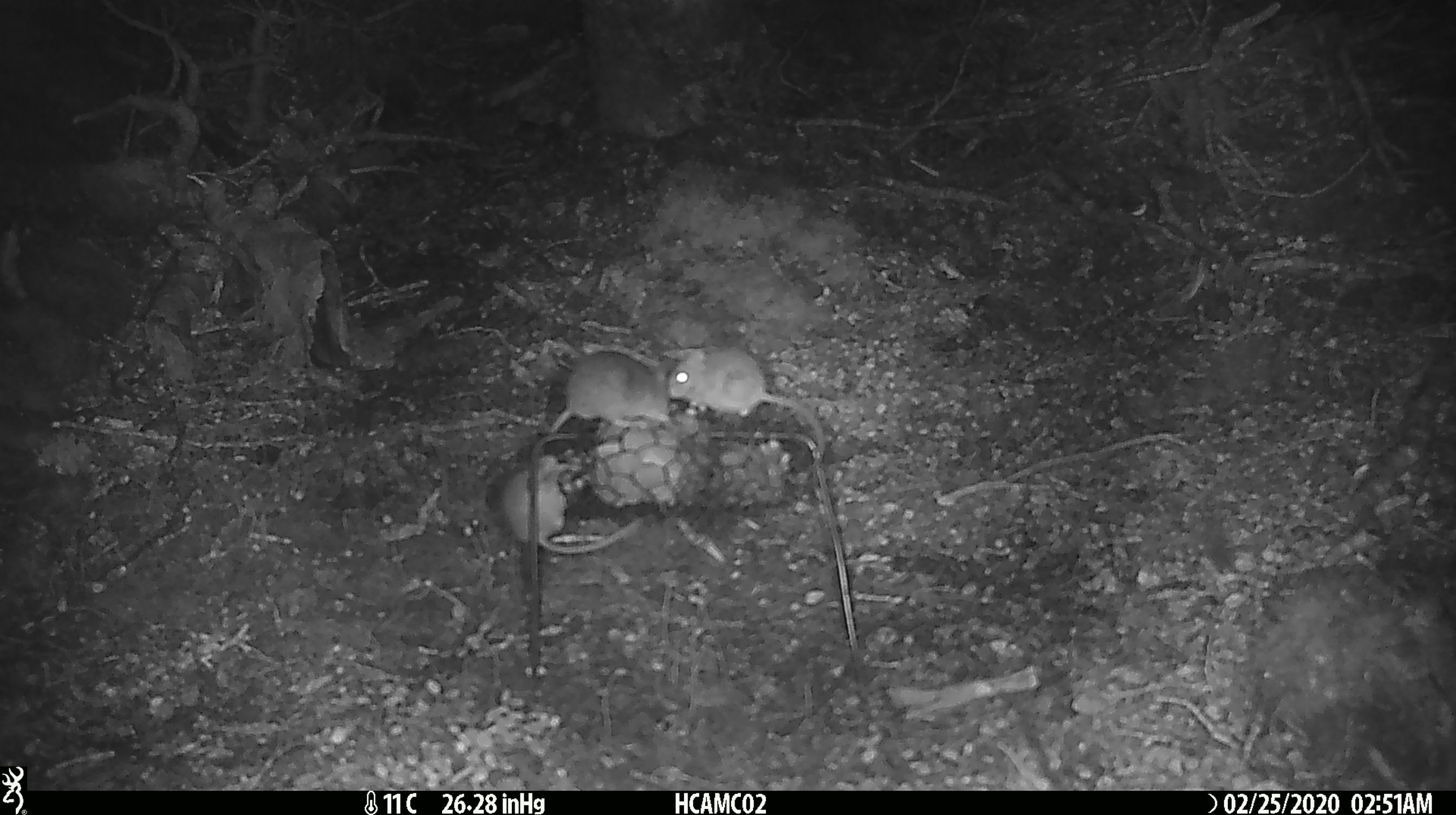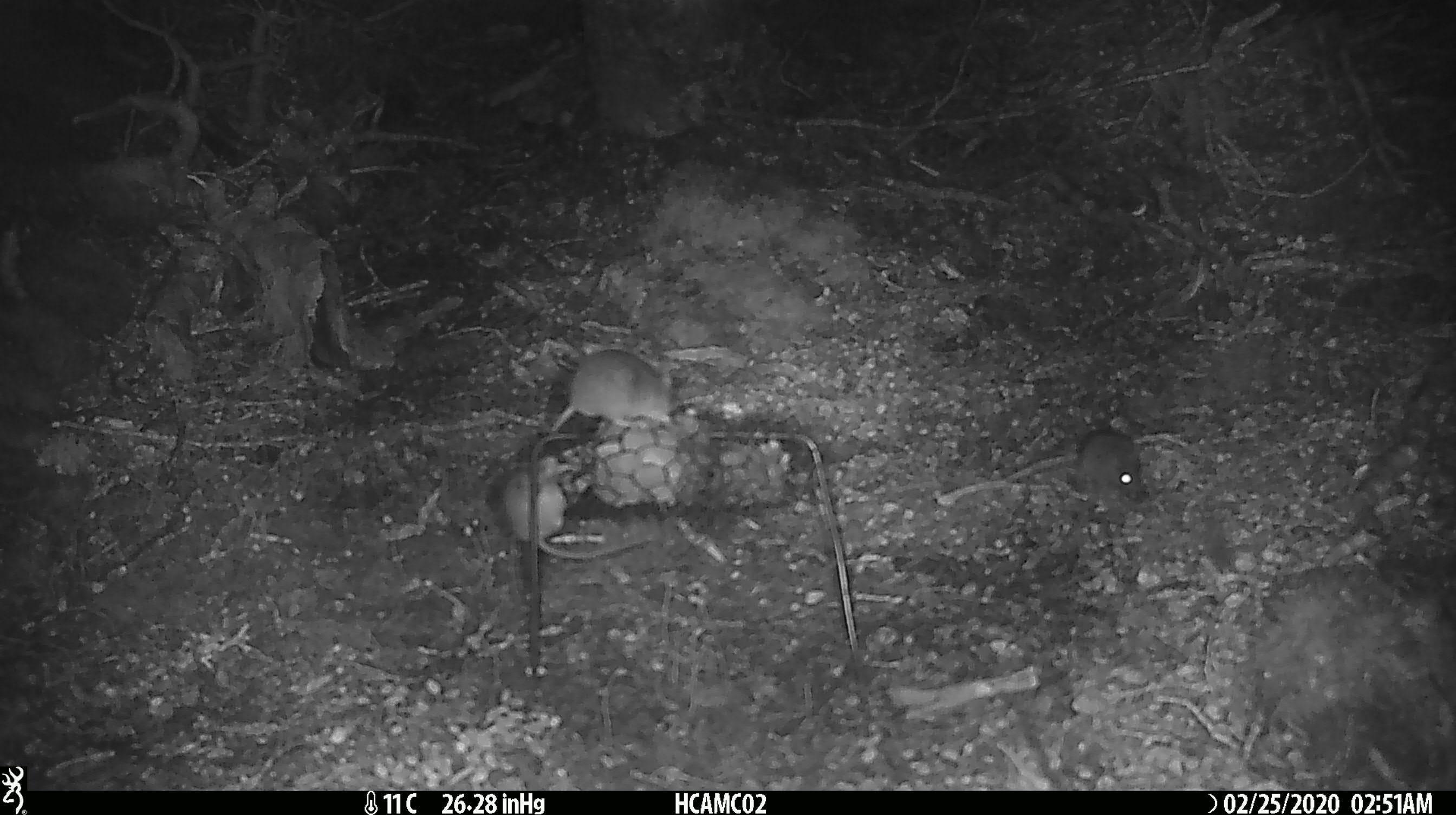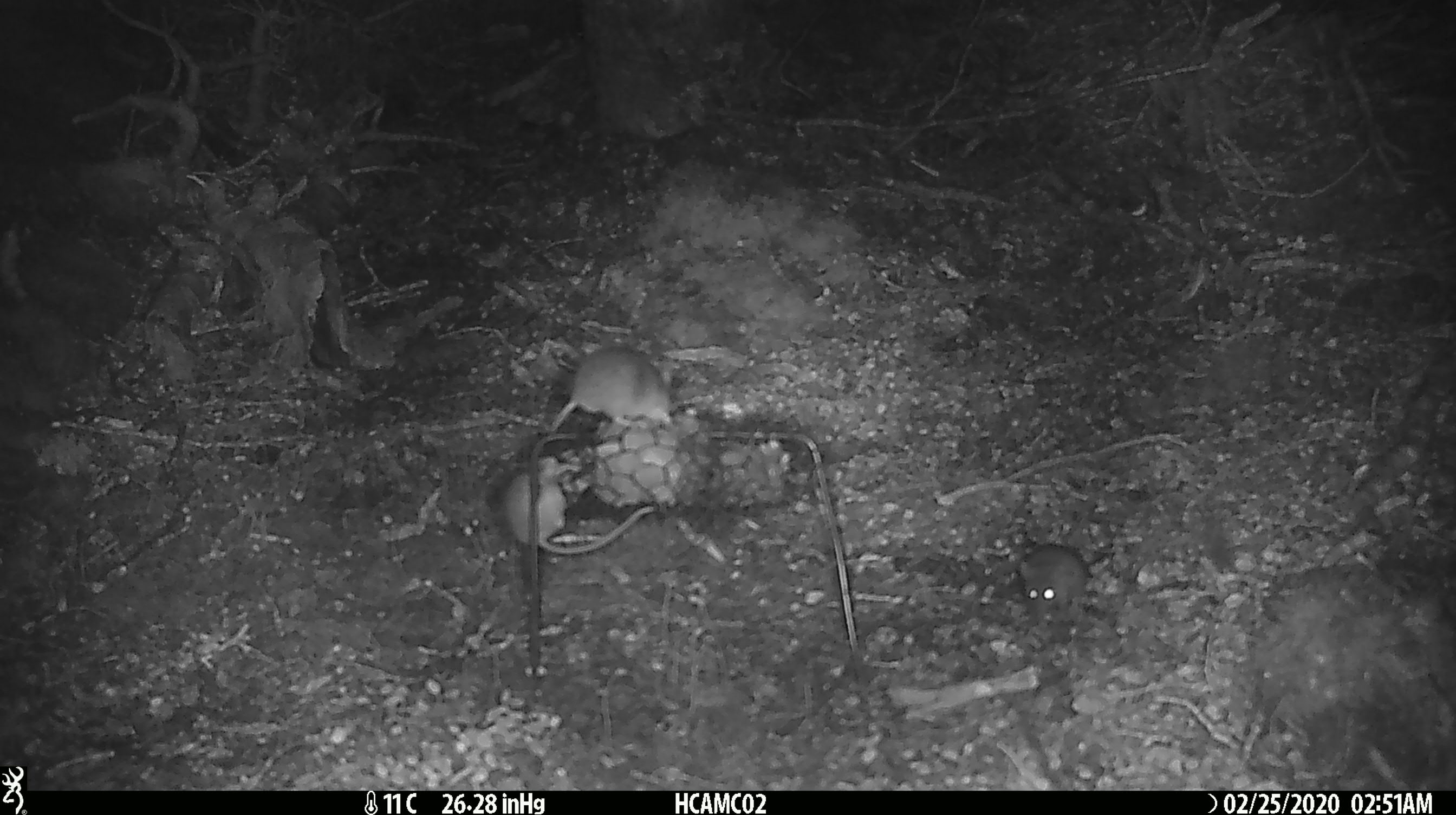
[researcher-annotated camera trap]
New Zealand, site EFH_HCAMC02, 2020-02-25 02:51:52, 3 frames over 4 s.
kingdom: Animalia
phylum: Chordata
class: Mammalia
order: Rodentia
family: Muridae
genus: Mus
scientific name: Mus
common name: mouse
Mouse (Mus).